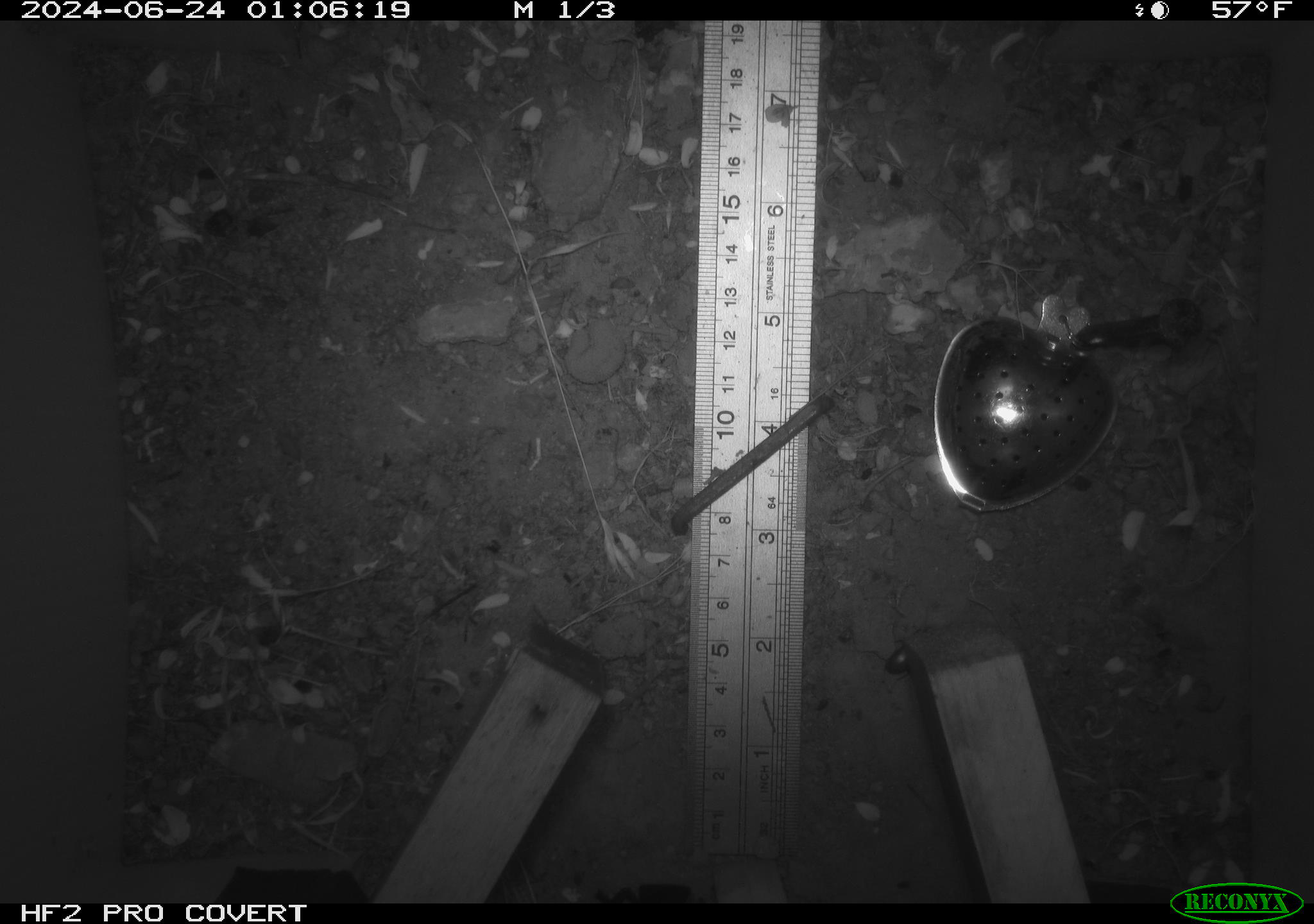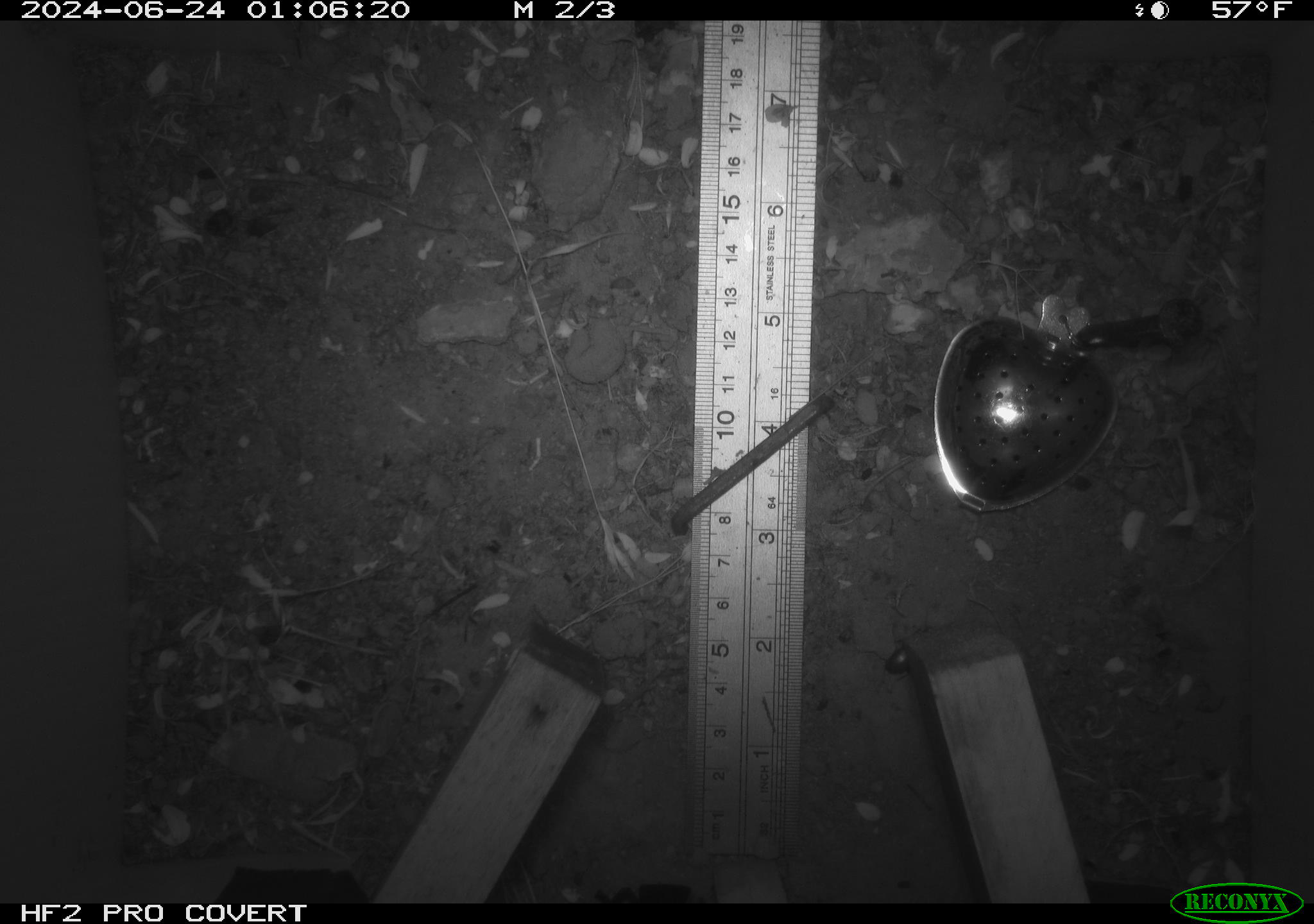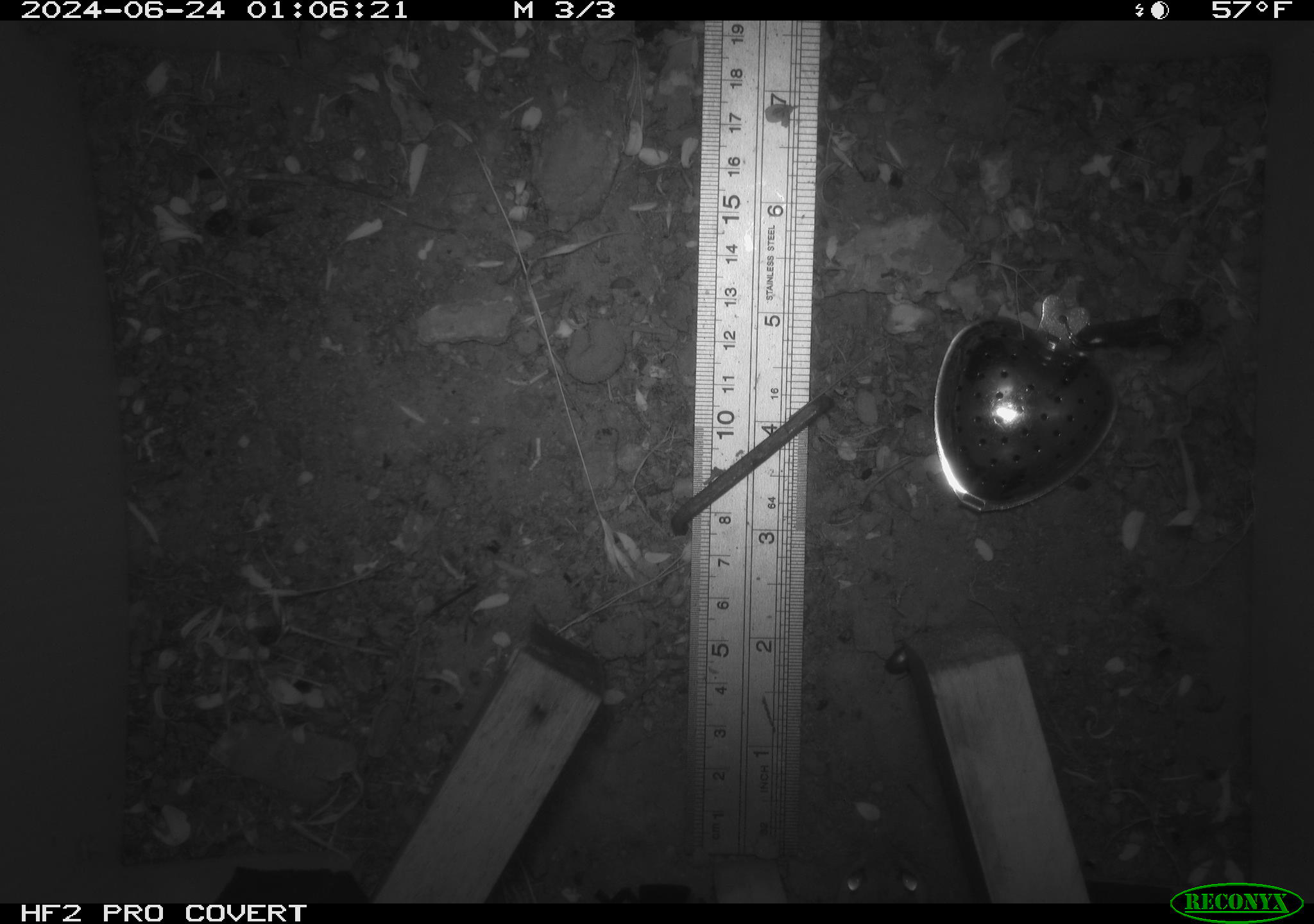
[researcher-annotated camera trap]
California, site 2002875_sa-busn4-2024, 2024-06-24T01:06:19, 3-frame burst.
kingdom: Animalia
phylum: Chordata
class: Mammalia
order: Rodentia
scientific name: Rodentia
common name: rodent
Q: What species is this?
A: Rodent (Rodentia).